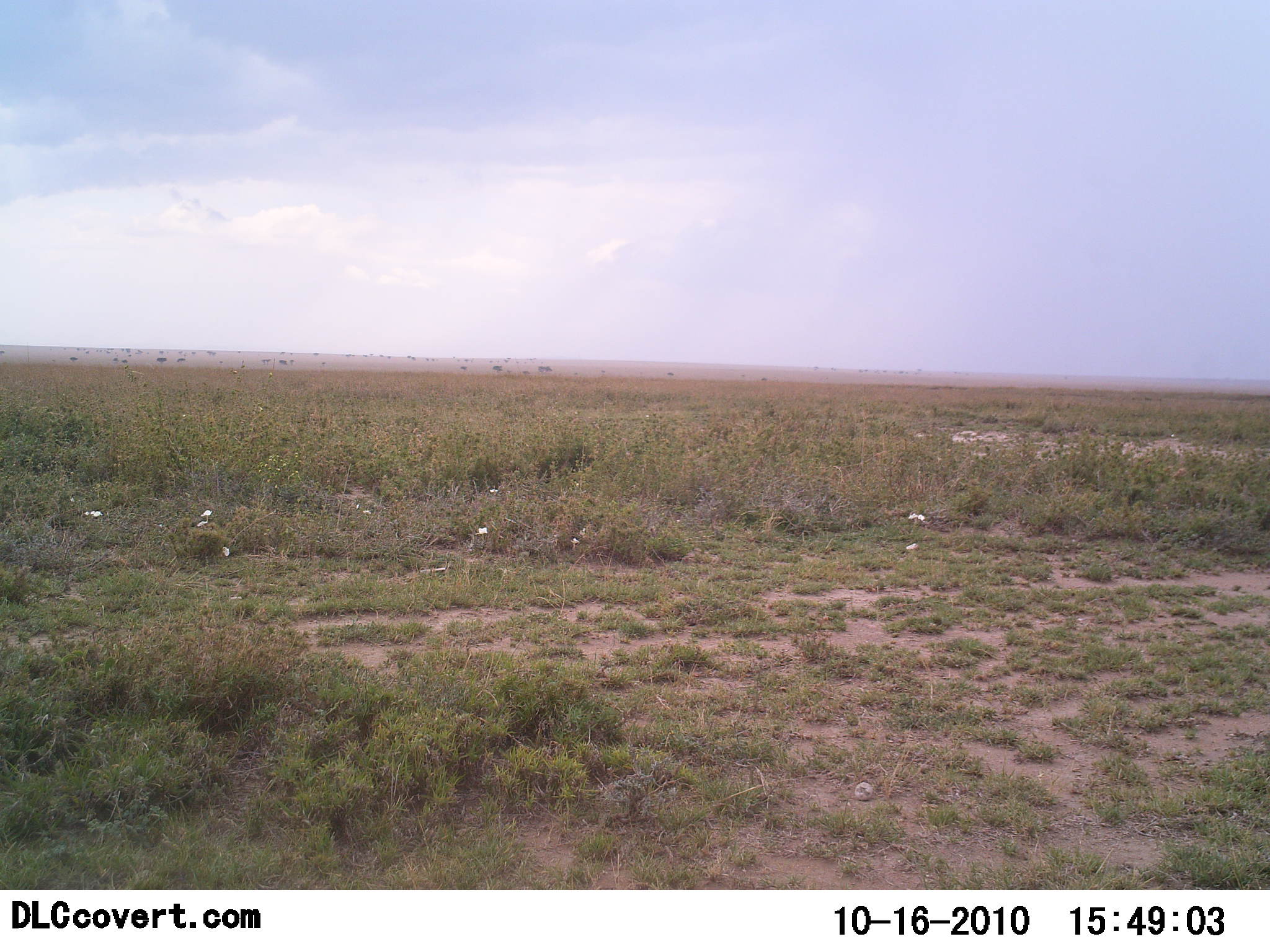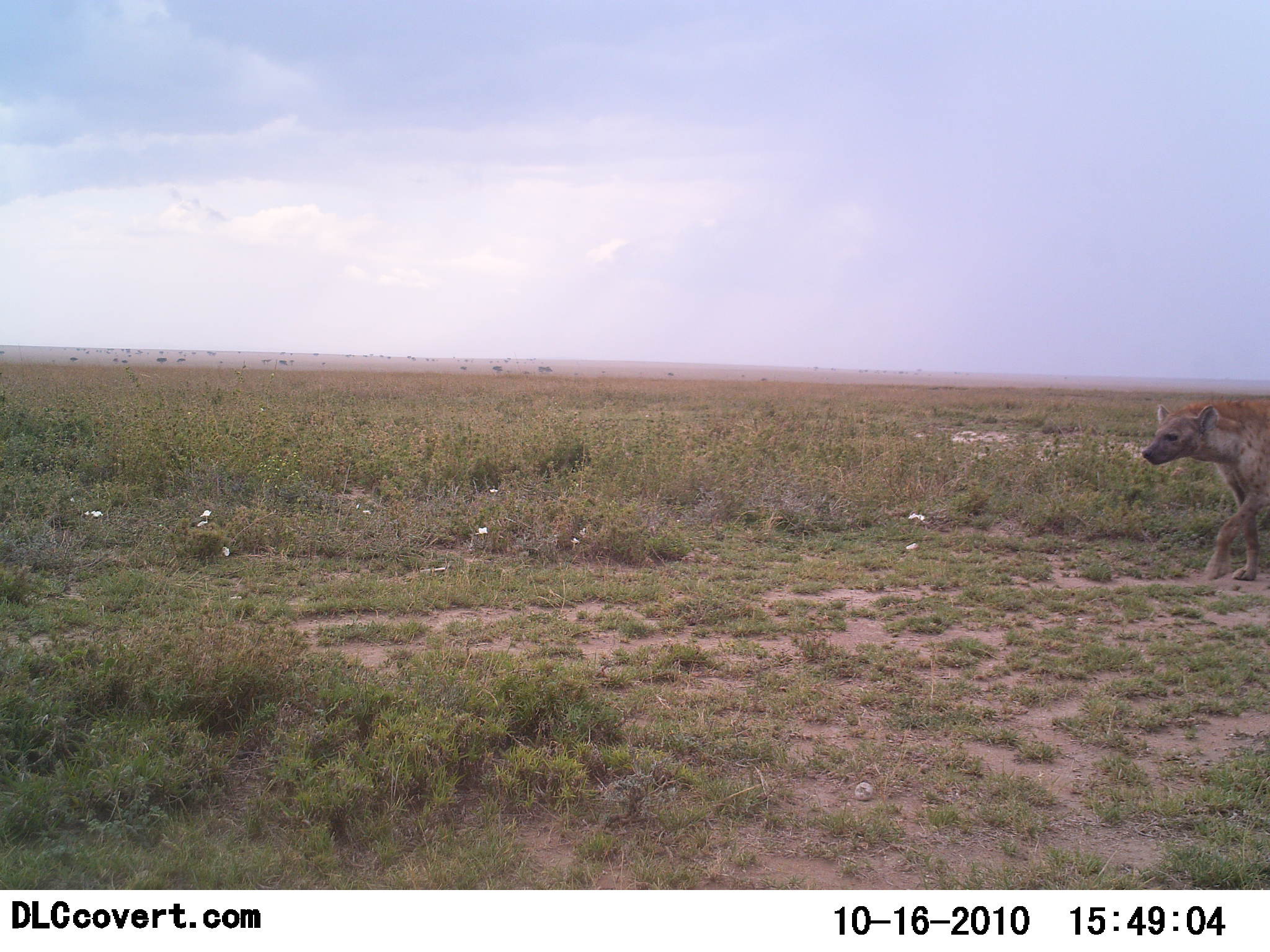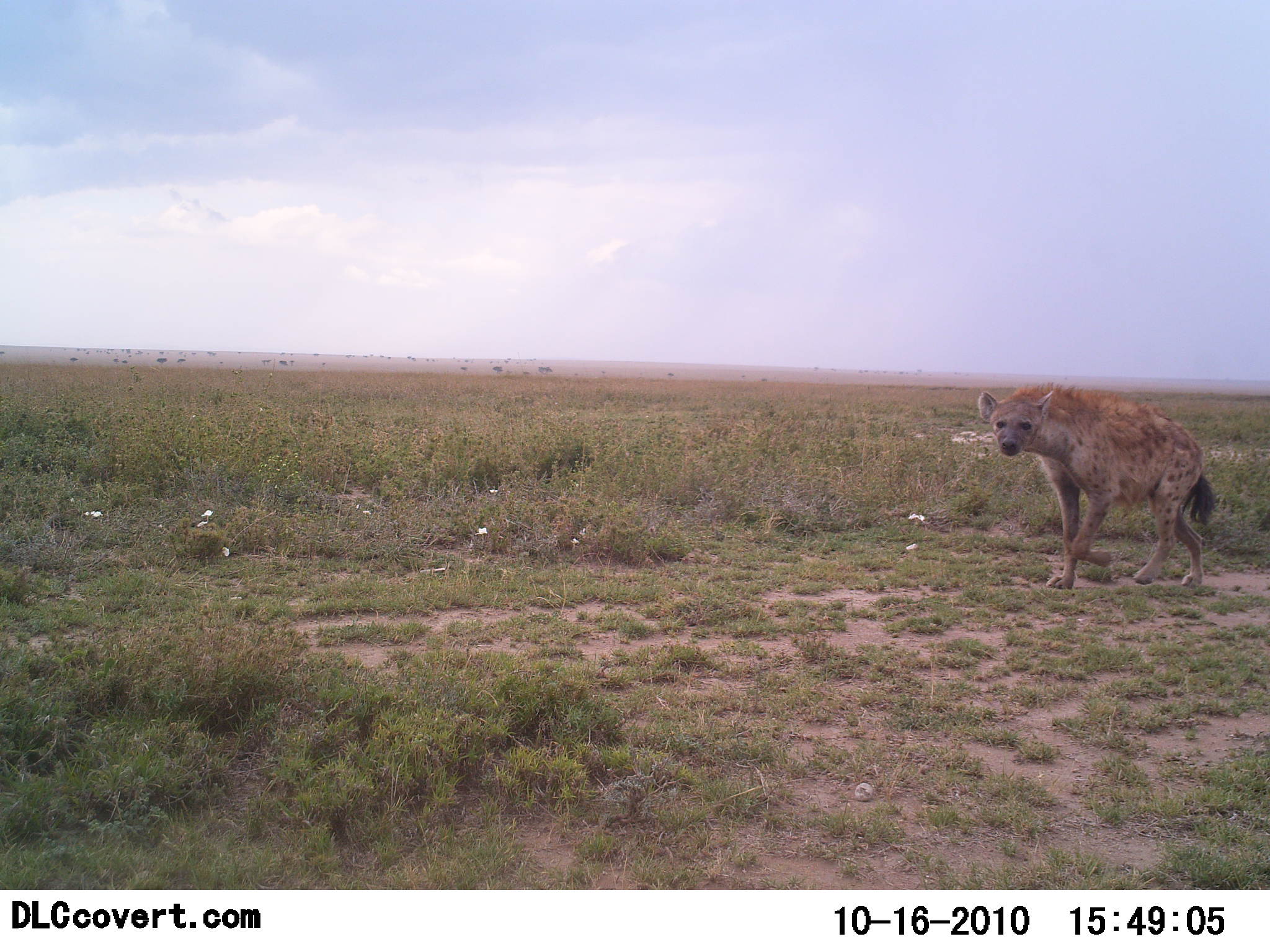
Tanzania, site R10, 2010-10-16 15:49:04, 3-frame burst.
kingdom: Animalia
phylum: Chordata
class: Mammalia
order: Carnivora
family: Hyaenidae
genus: Crocuta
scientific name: Crocuta crocuta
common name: spotted hyena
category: hyenaspotted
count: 1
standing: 0%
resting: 0%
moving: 100%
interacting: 0%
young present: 0%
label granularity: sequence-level